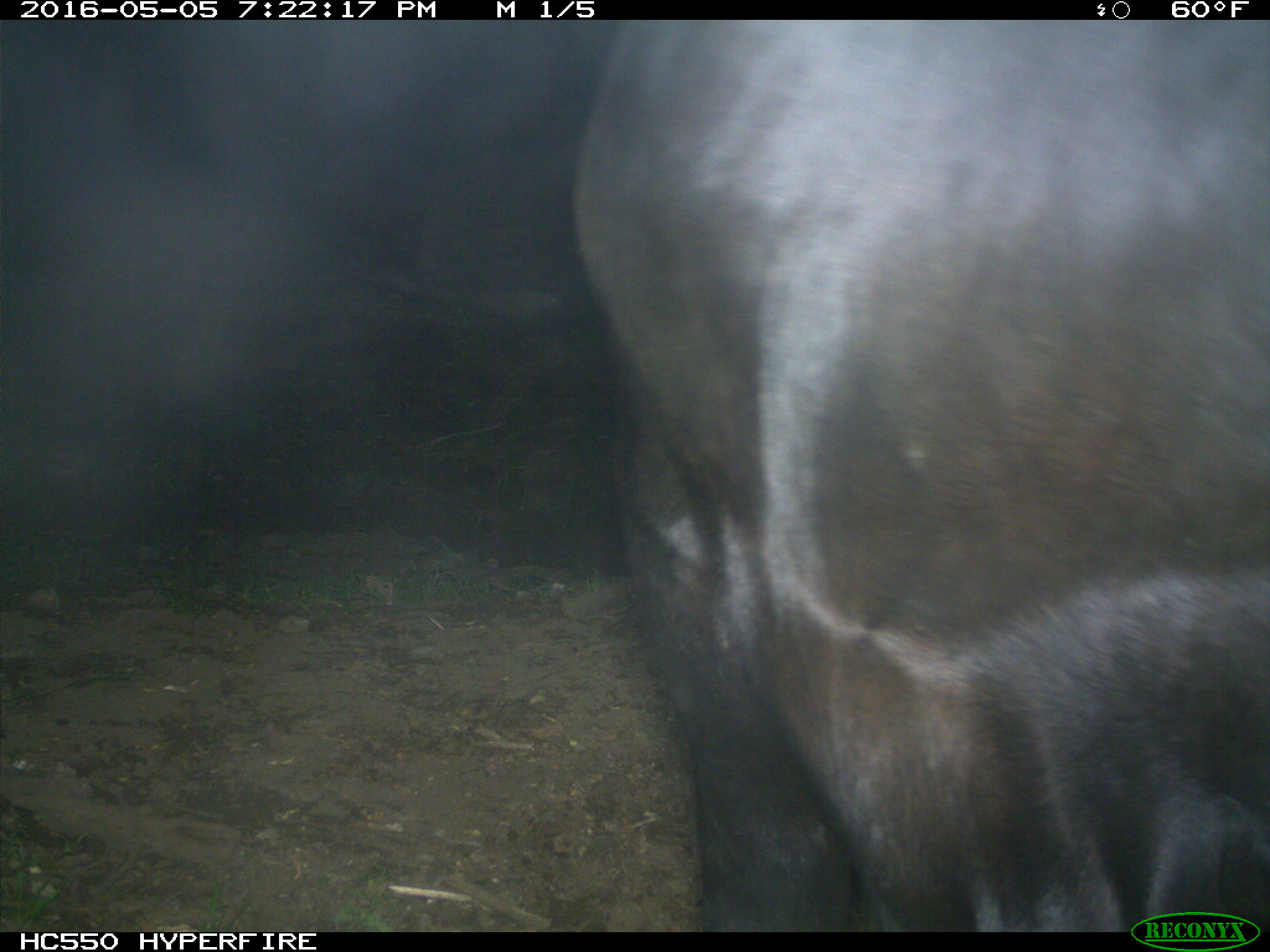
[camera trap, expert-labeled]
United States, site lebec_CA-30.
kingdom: Animalia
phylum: Chordata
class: Mammalia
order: Artiodactyla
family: Bovidae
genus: Bos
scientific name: Bos taurus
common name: domestic cow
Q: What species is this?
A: Bos taurus (domestic cow).